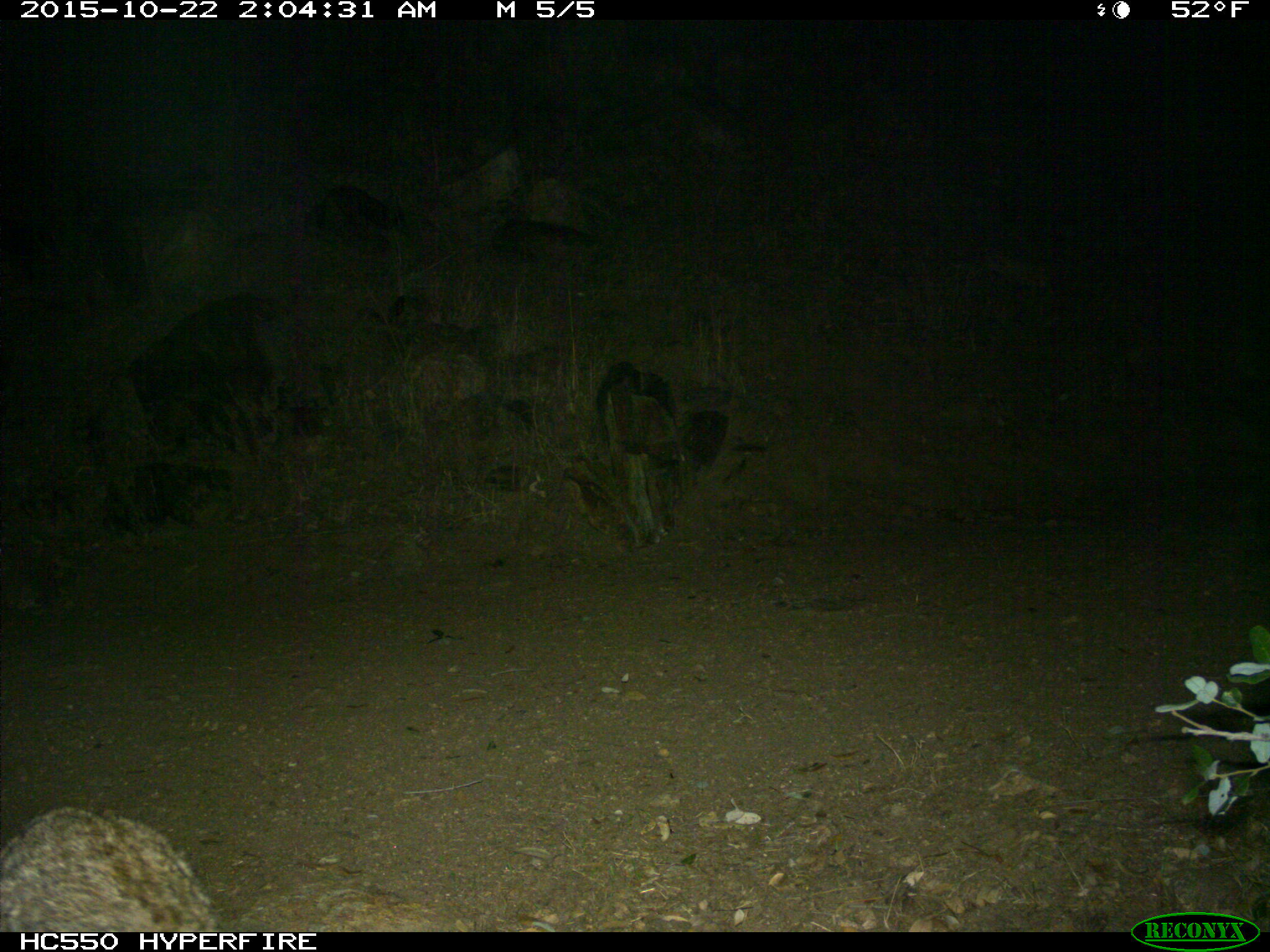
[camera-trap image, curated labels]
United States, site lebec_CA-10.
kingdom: Animalia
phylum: Chordata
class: Mammalia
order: Carnivora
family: Felidae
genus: Lynx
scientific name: Lynx rufus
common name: bobcat